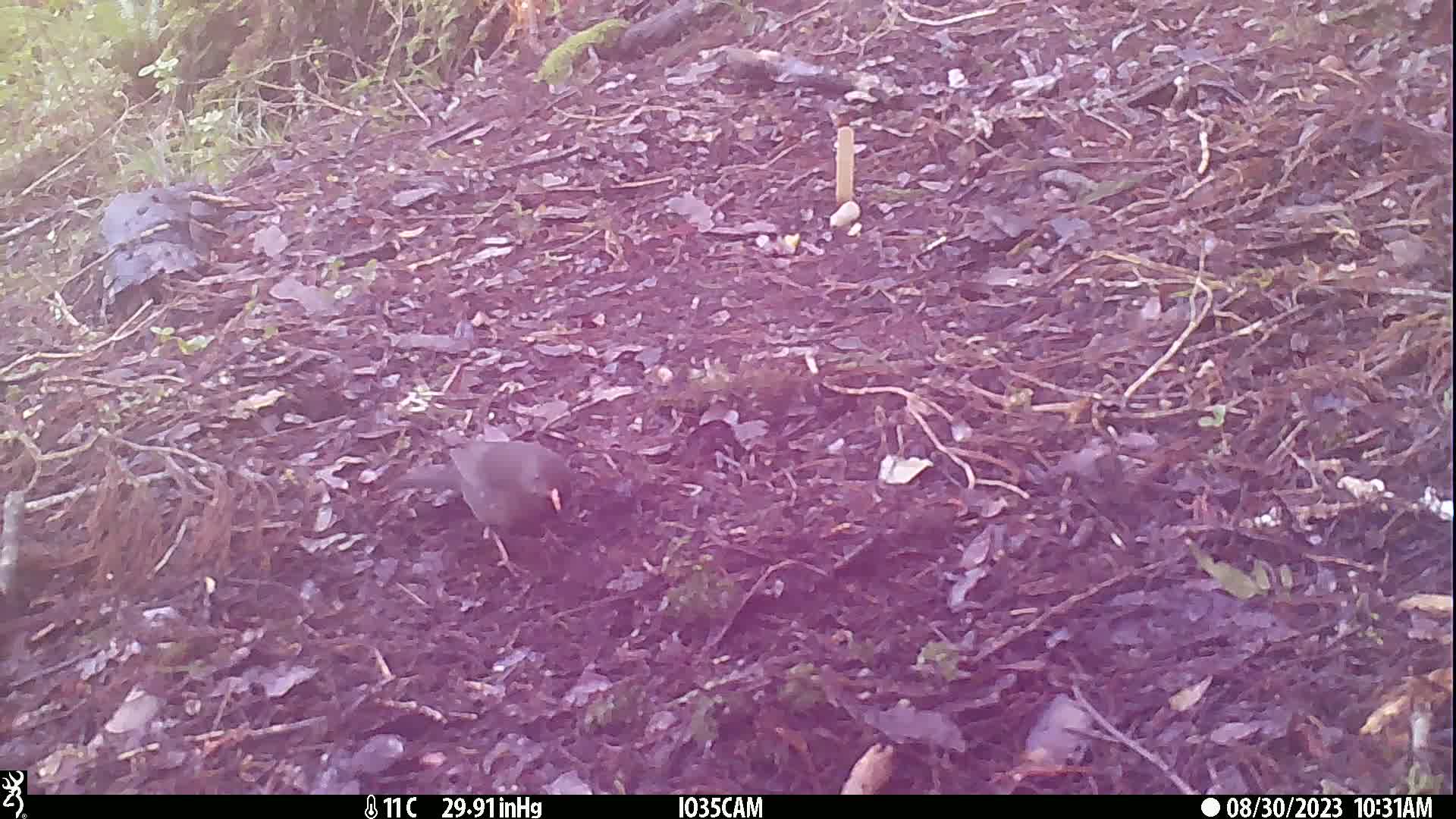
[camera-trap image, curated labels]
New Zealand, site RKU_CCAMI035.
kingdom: Animalia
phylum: Chordata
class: Aves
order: Passeriformes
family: Turdidae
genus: Turdus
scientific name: Turdus merula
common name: eurasian blackbird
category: blackbird